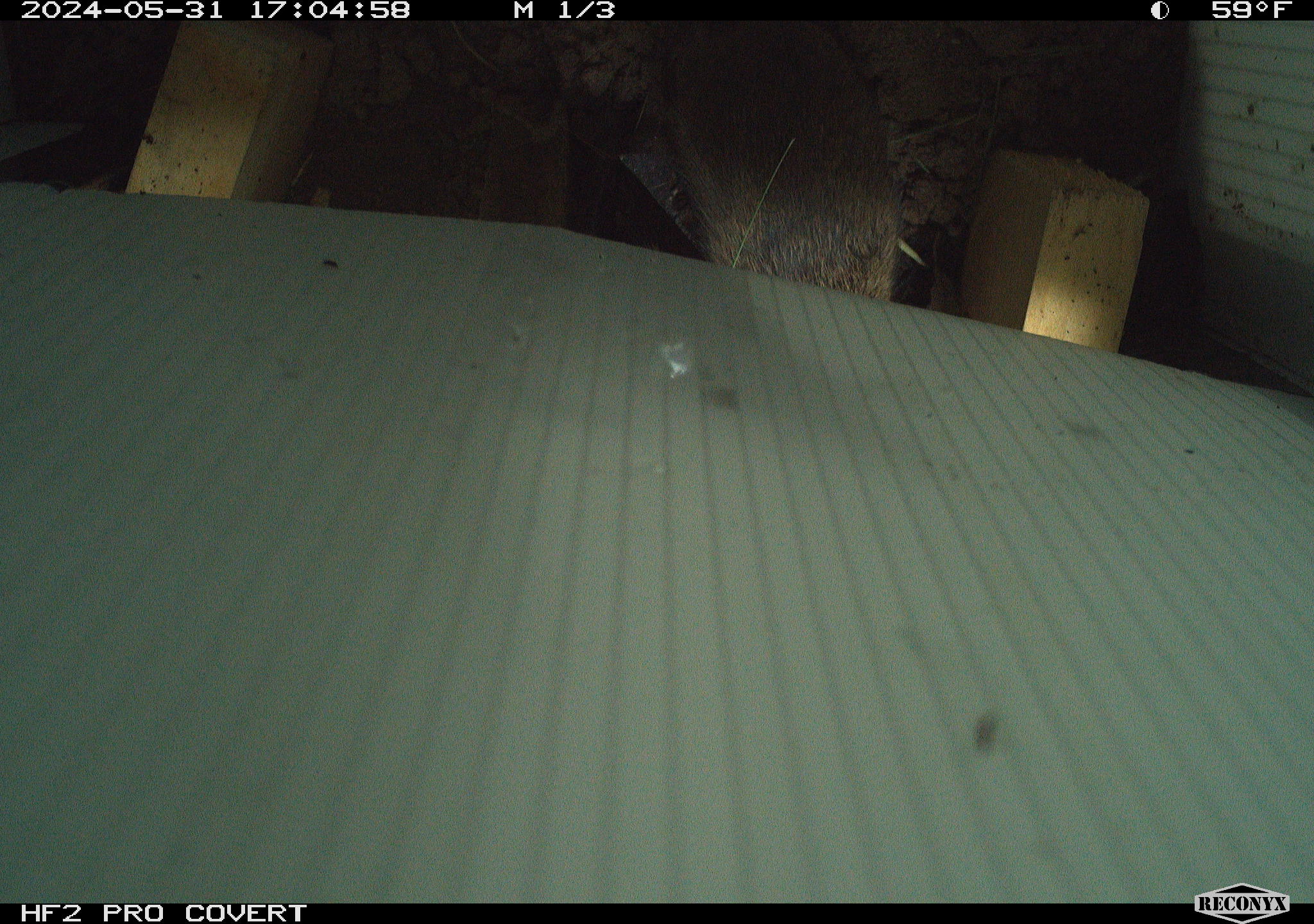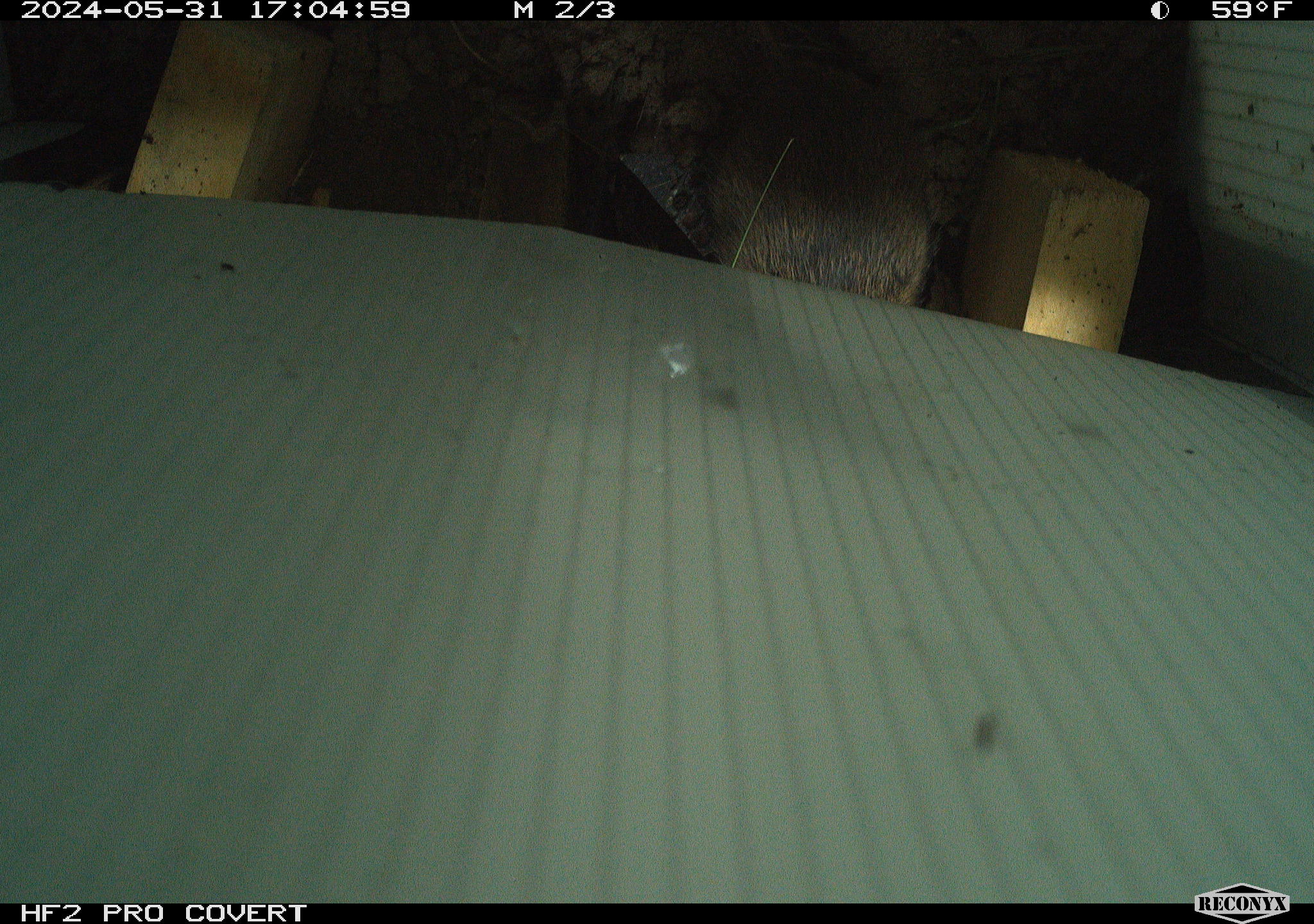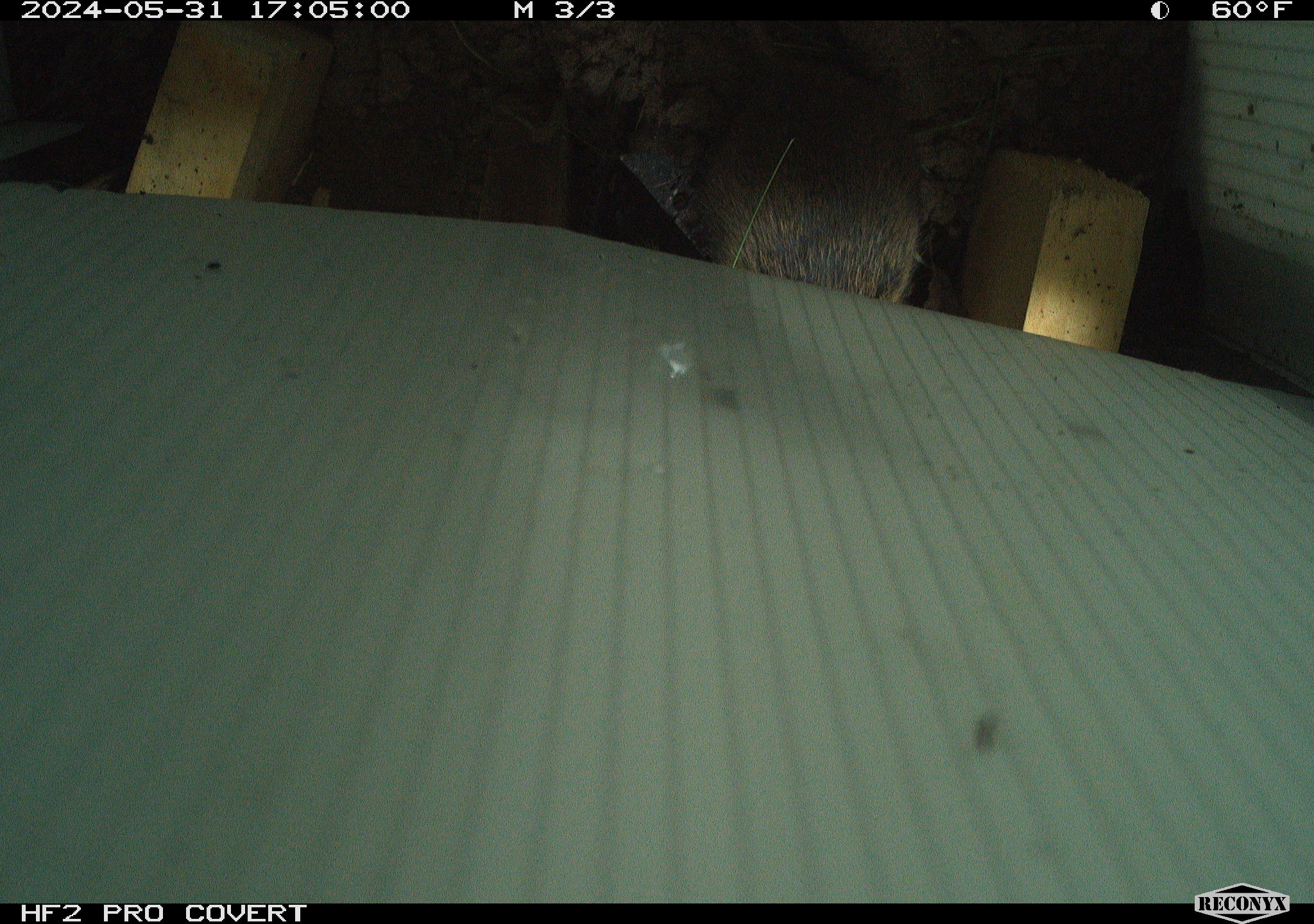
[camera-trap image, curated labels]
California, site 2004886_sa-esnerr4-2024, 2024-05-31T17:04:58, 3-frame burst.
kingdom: Animalia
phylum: Chordata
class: Mammalia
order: Rodentia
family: Cricetidae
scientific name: Cricetidae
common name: hamsters, voles, lemmings, and allies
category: cricetidae family